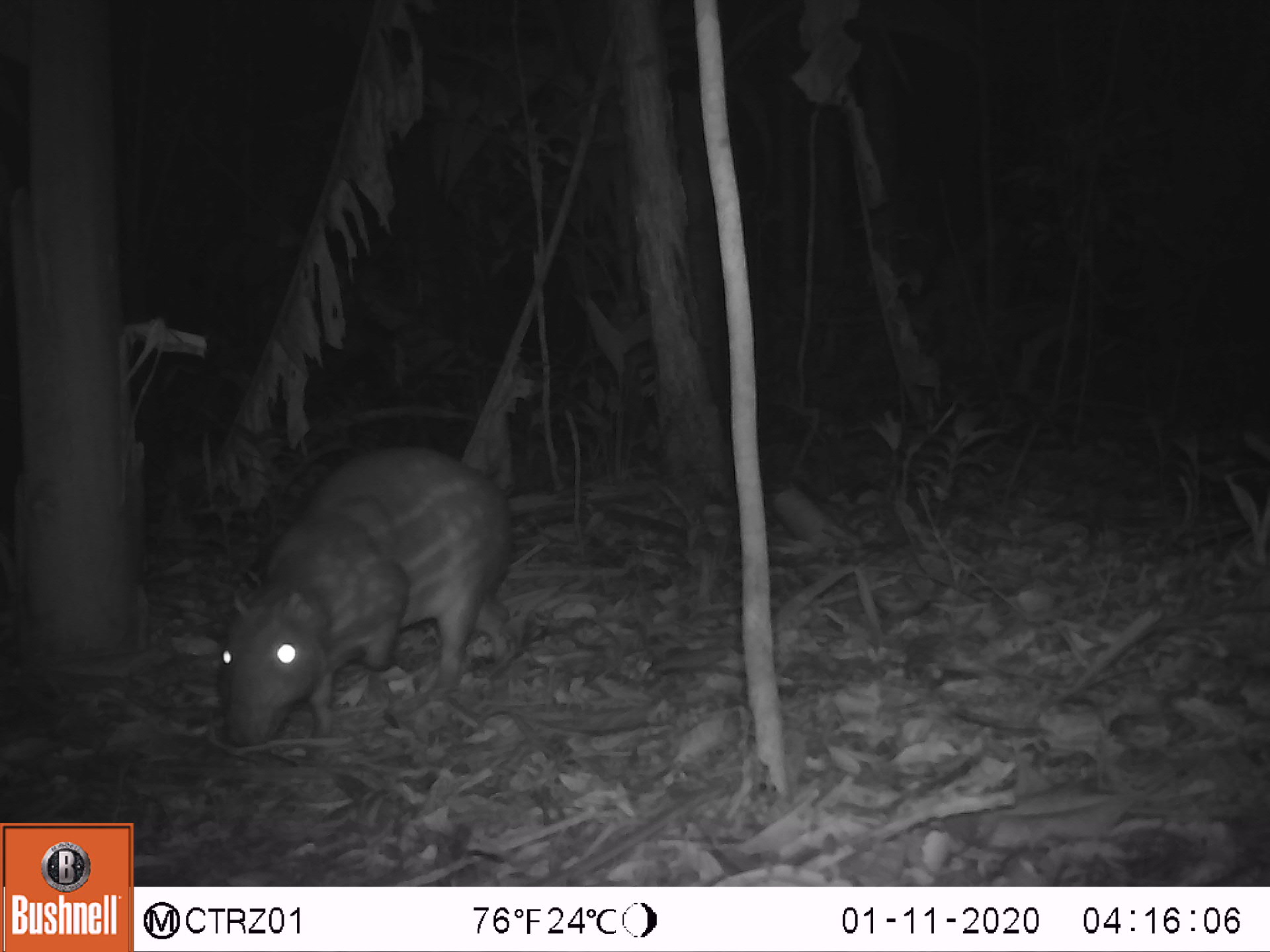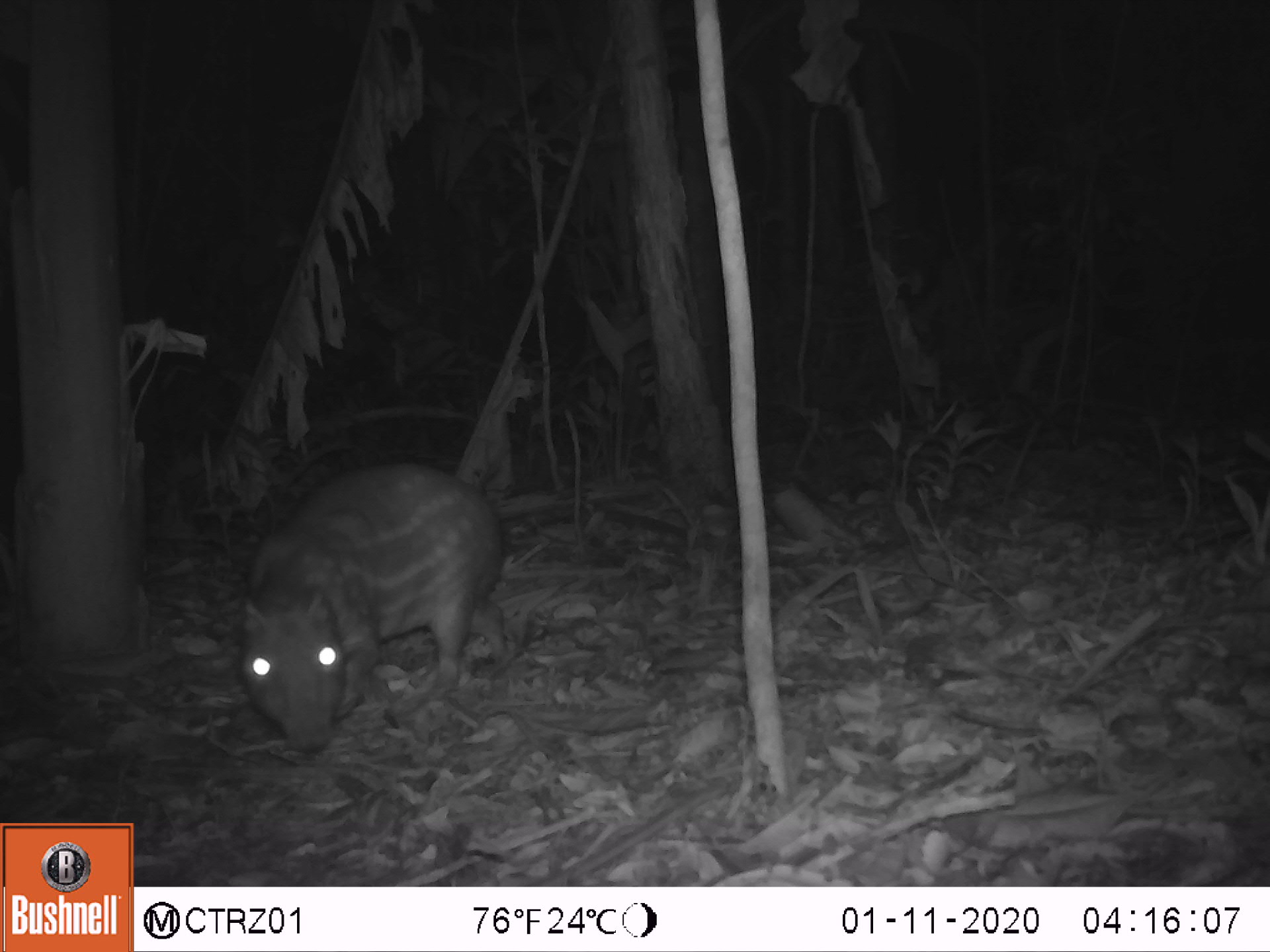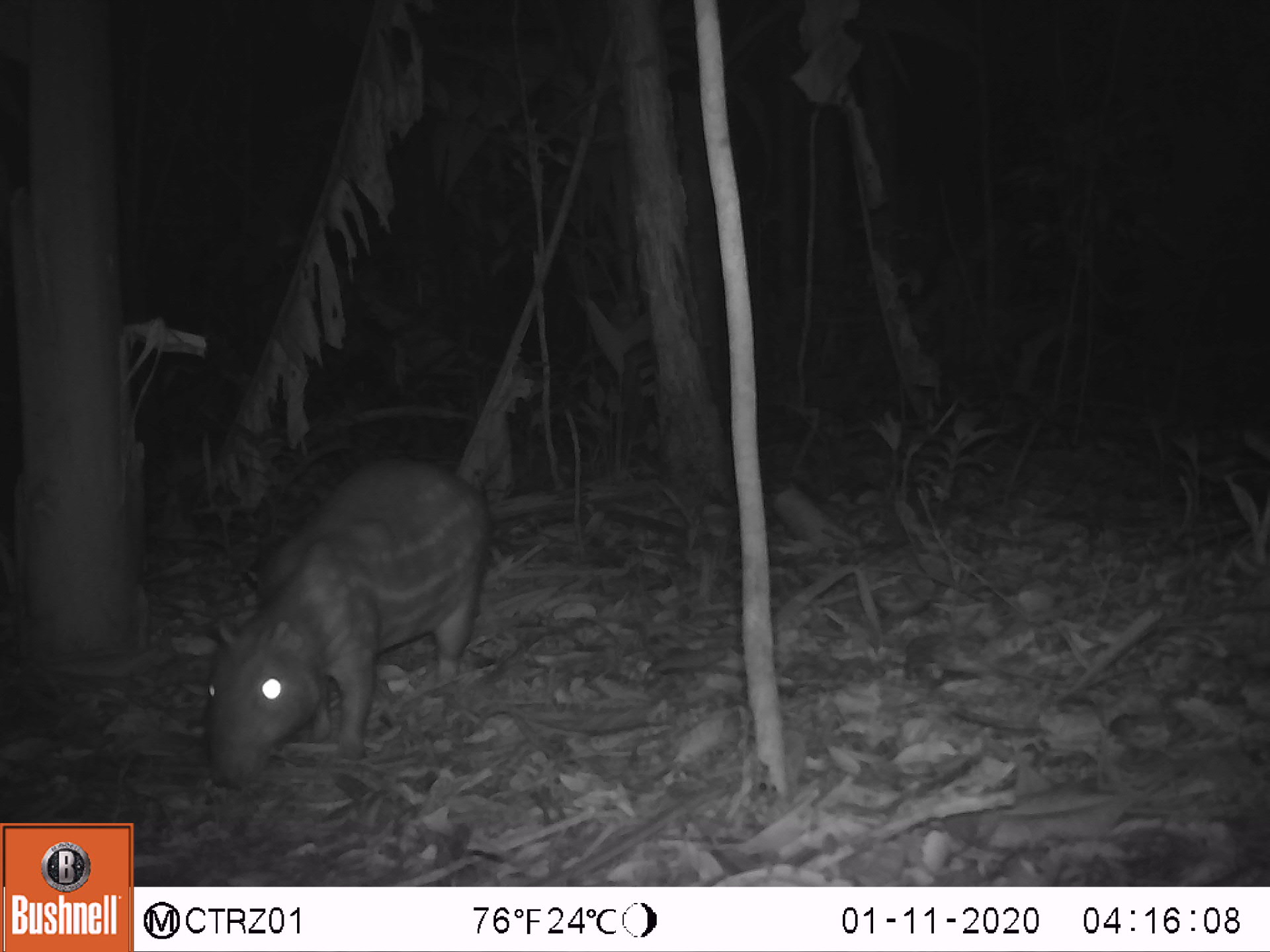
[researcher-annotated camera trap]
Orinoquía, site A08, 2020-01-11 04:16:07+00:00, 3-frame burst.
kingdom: Animalia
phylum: Chordata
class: Mammalia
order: Rodentia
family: Cuniculidae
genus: Cuniculus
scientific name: Cuniculus paca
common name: spotted paca